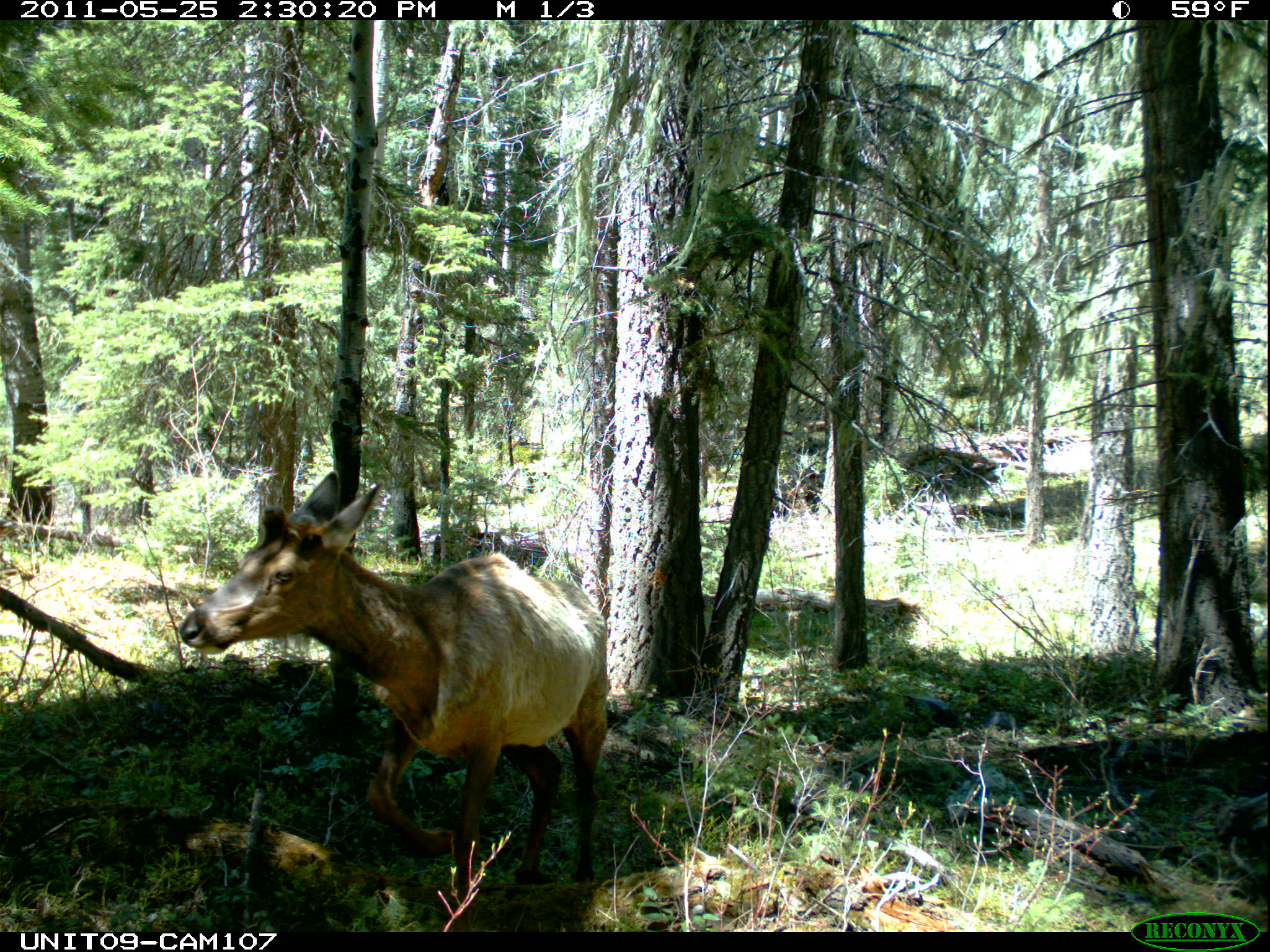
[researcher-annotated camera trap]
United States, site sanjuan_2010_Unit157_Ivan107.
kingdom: Animalia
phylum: Chordata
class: Mammalia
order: Artiodactyla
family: Cervidae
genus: Cervus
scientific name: Cervus elaphus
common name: red deer